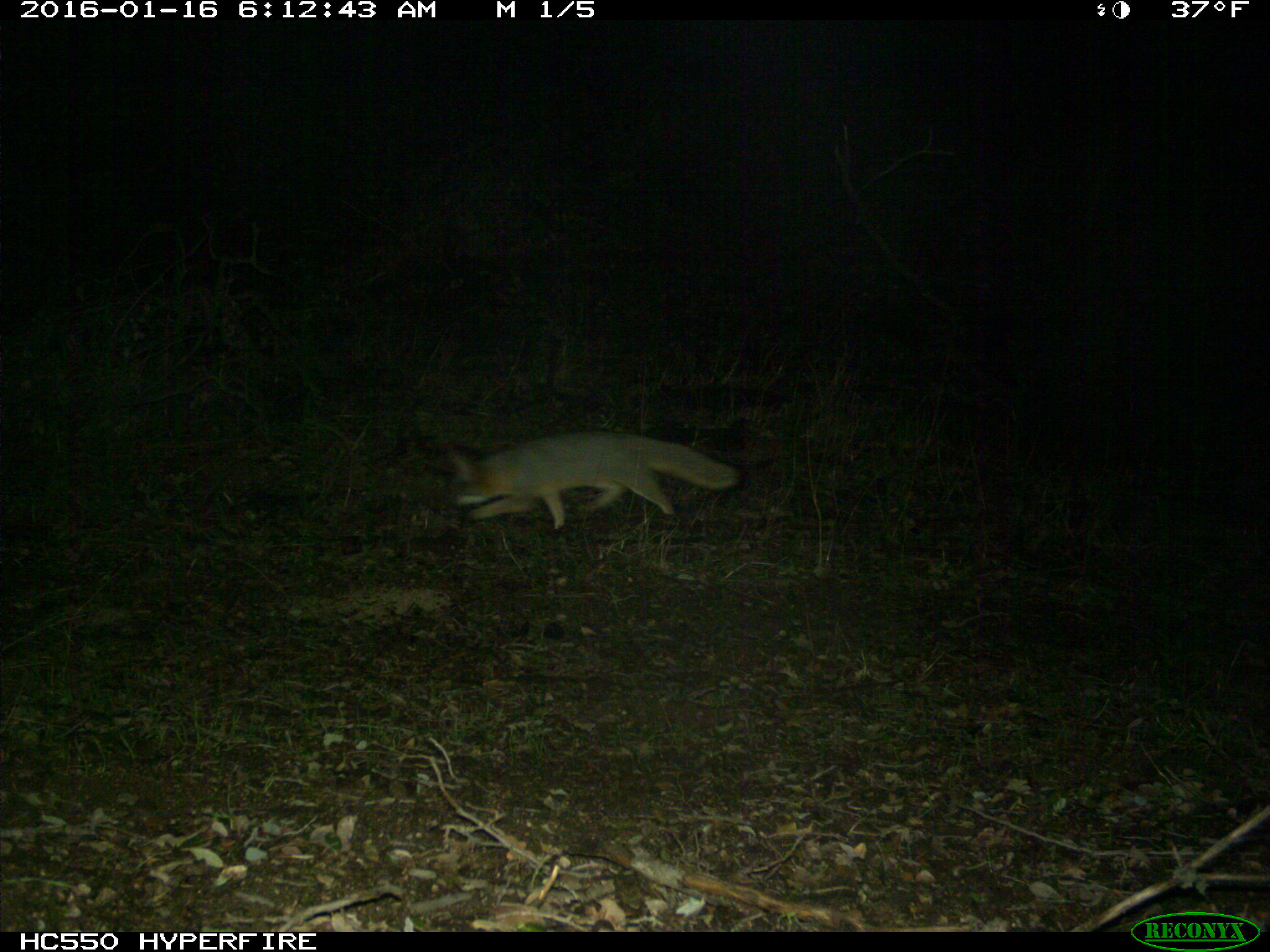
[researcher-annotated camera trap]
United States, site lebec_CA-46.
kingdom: Animalia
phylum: Chordata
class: Mammalia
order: Carnivora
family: Canidae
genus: Urocyon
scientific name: Urocyon cinereoargenteus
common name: gray fox